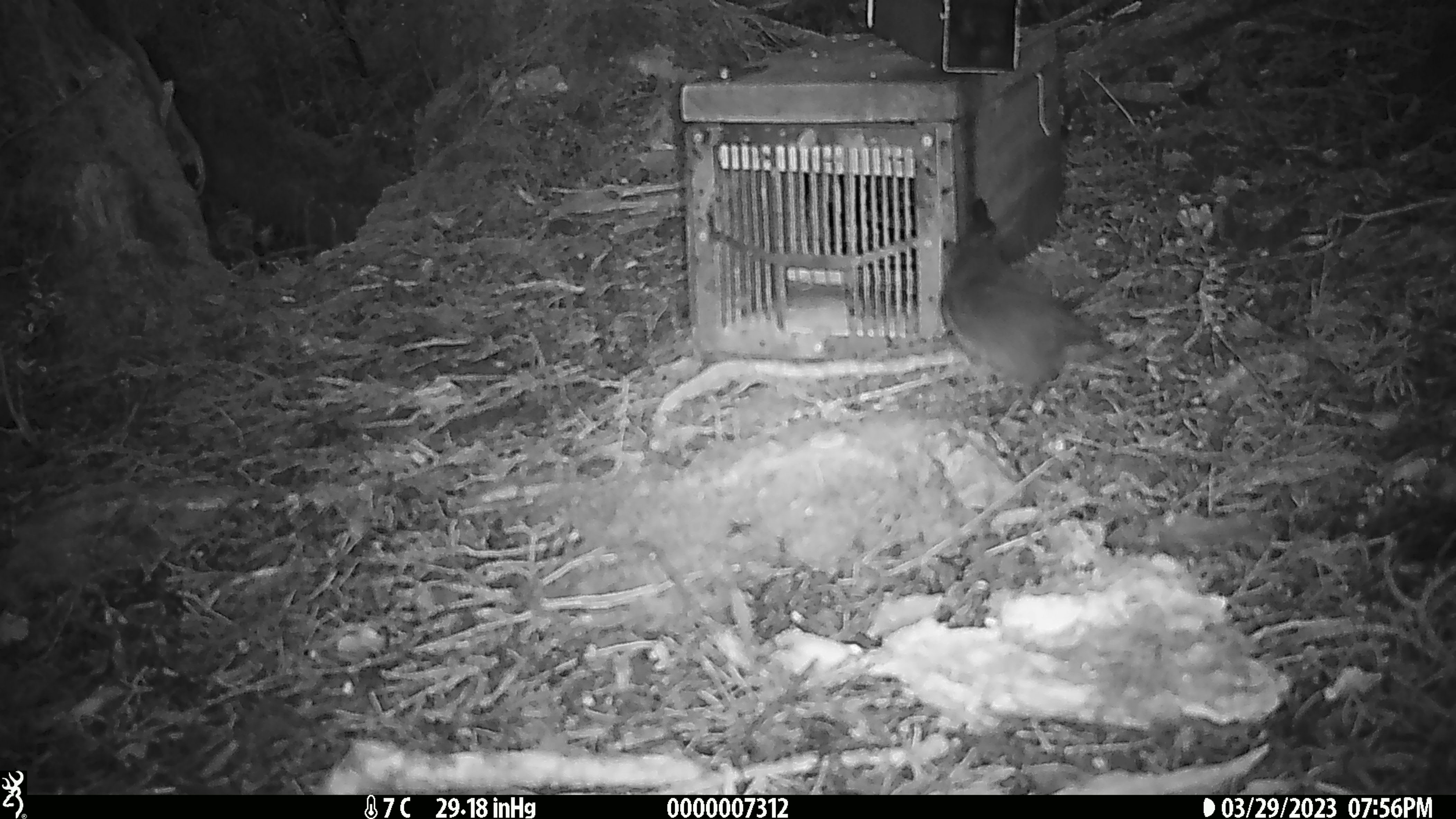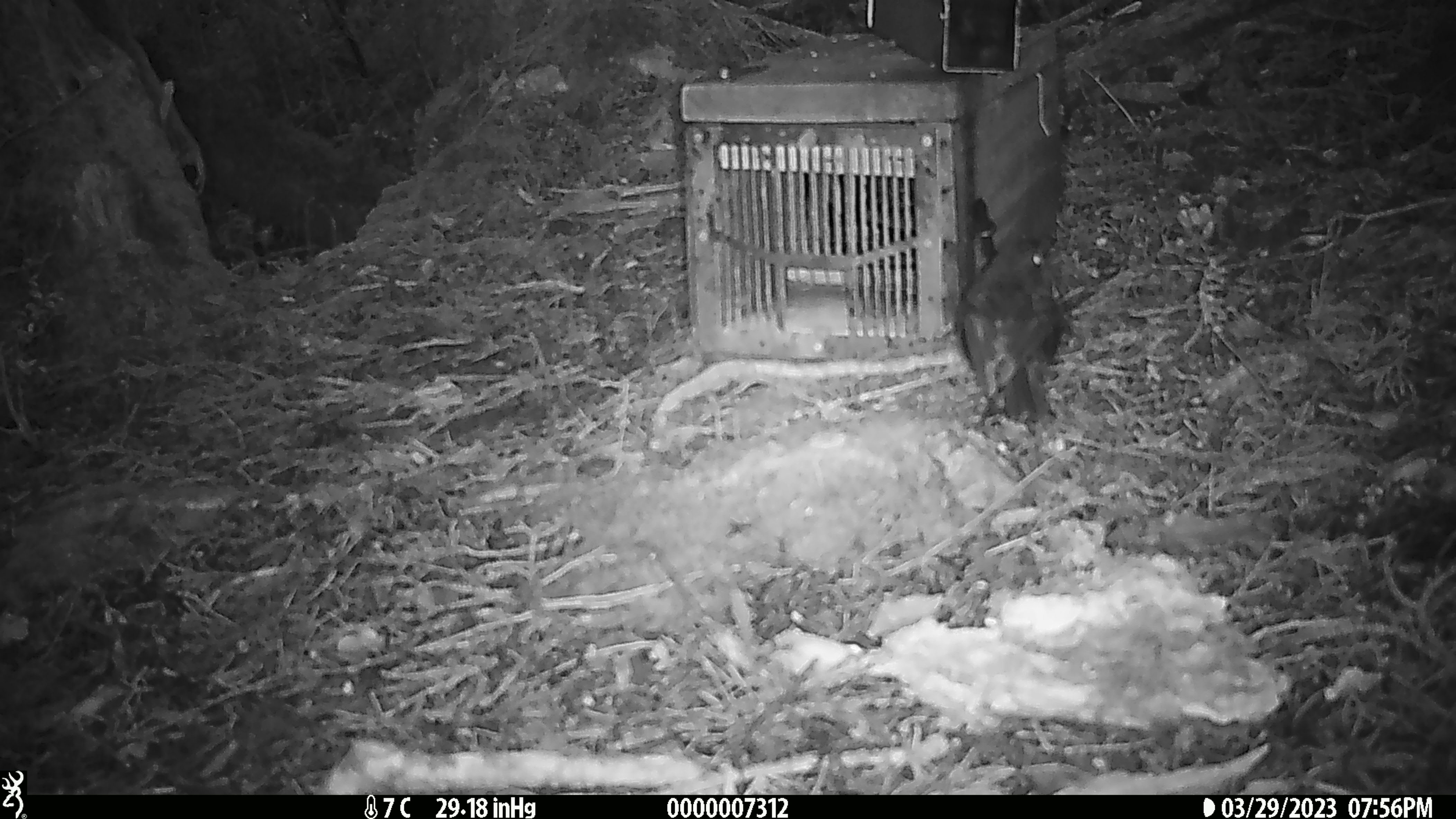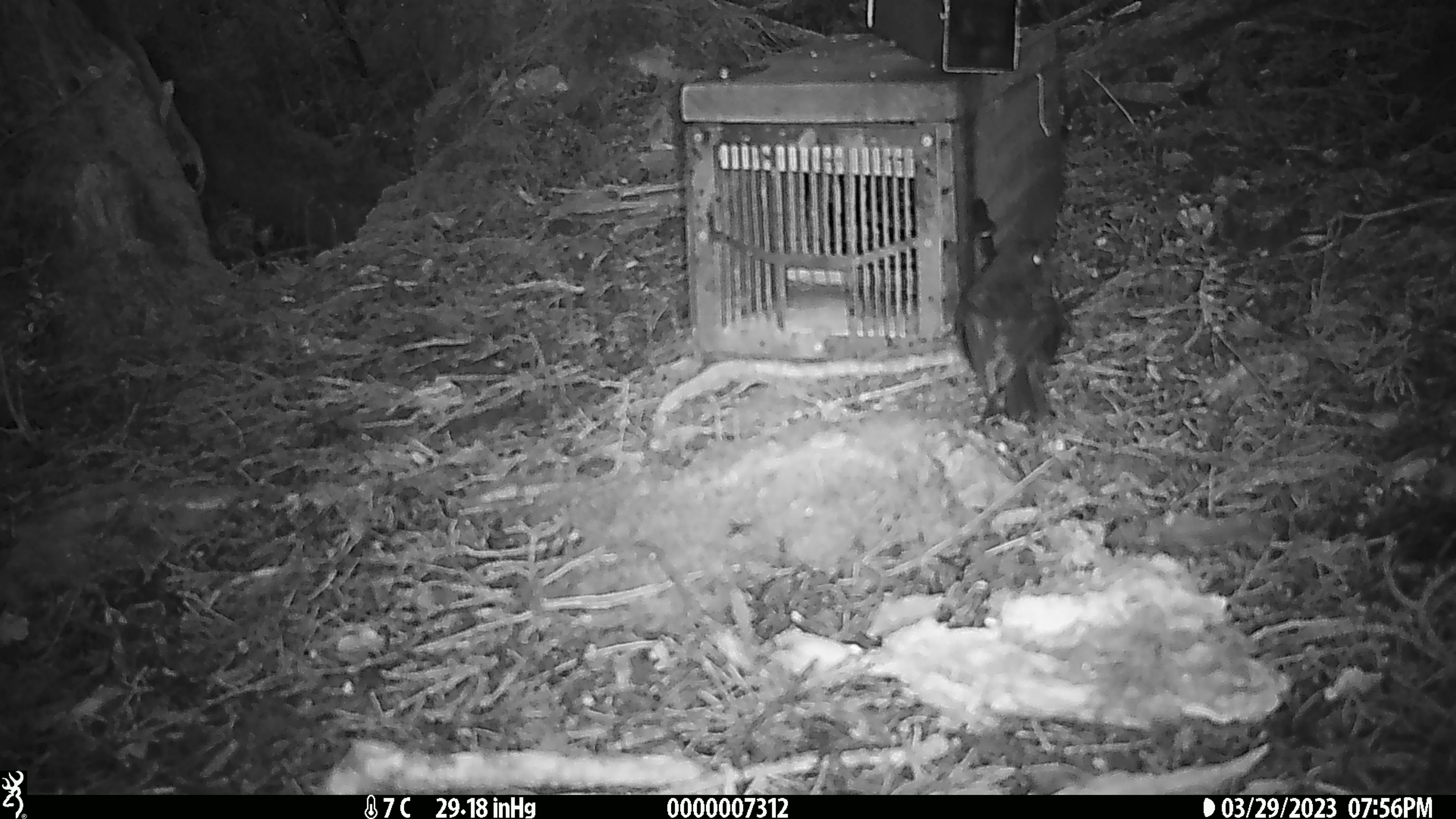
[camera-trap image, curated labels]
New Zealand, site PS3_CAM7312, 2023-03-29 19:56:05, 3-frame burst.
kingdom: Animalia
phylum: Chordata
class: Aves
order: Passeriformes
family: Petroicidae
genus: Petroica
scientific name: Petroica australis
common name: new zealand robin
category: robin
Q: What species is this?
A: Robin (new zealand robin) (Petroica australis).